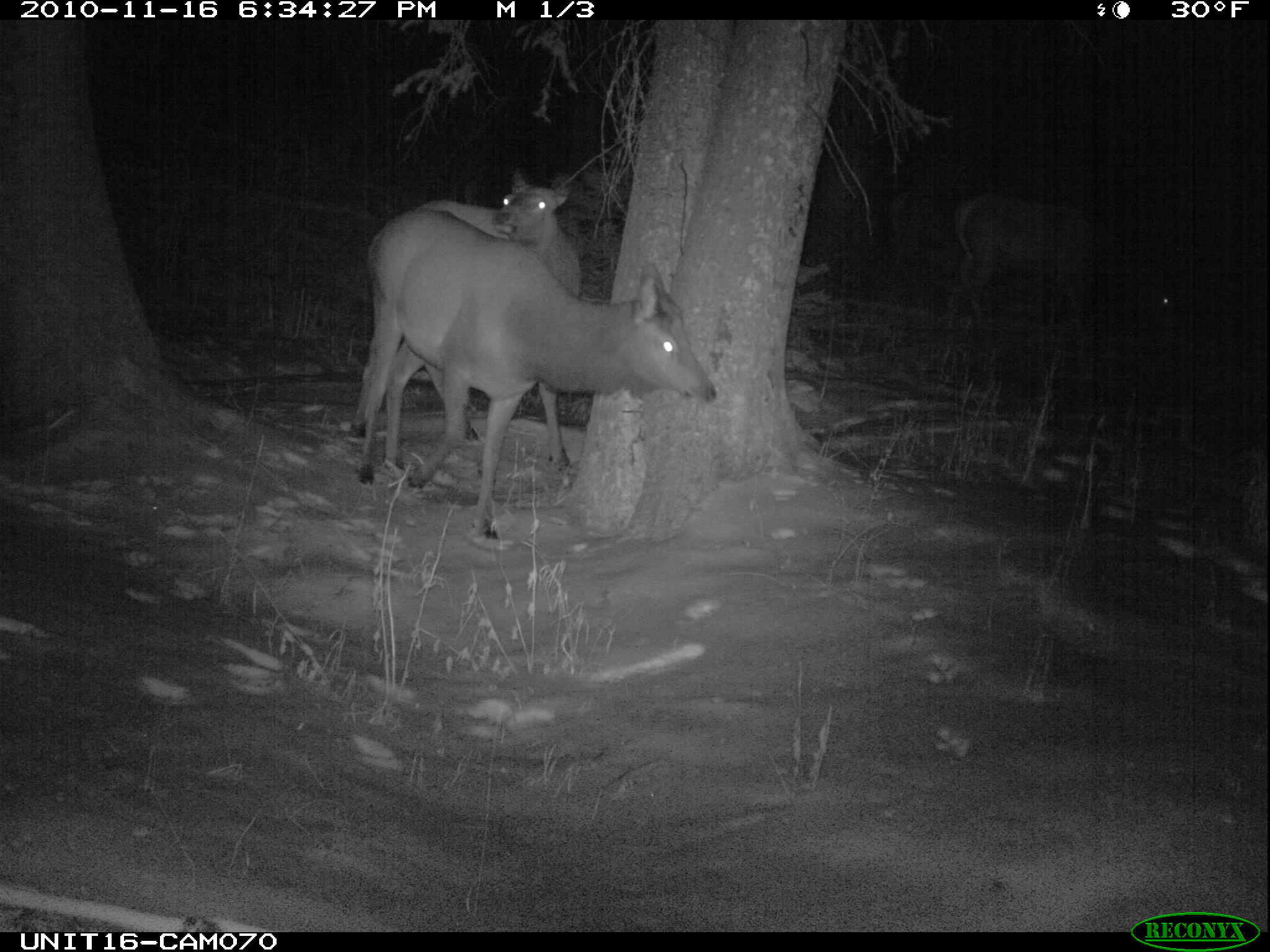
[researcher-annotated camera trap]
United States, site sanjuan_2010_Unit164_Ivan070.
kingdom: Animalia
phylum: Chordata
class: Mammalia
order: Artiodactyla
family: Cervidae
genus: Cervus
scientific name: Cervus elaphus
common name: red deer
Cervus elaphus (red deer).